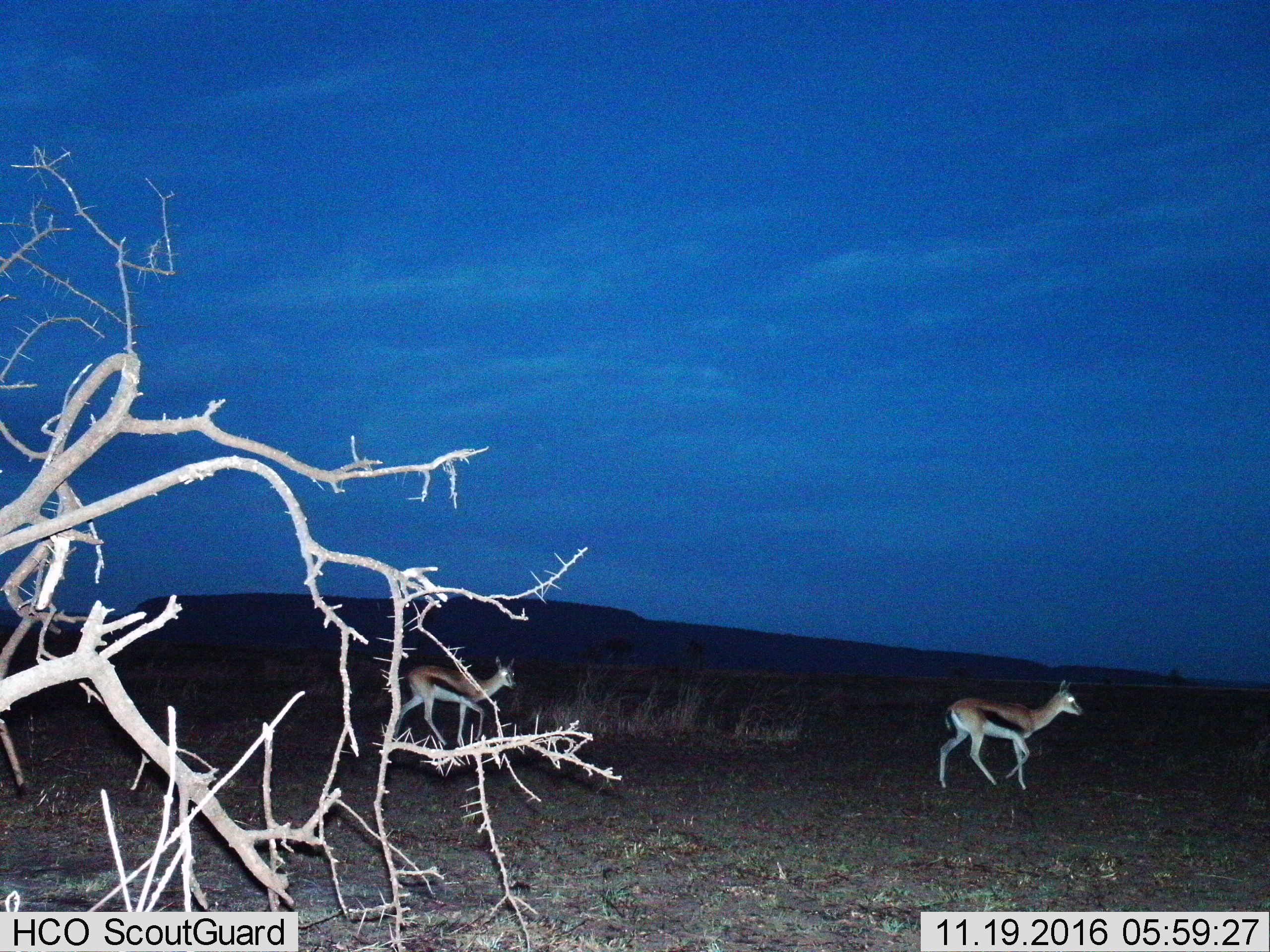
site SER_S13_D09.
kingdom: Animalia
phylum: Chordata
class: Mammalia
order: Artiodactyla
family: Bovidae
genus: Eudorcas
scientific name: Eudorcas thomsonii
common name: thomson's gazelle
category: gazellethomsons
Gazellethomsons (thomson's gazelle) (Eudorcas thomsonii), count 2. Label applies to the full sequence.